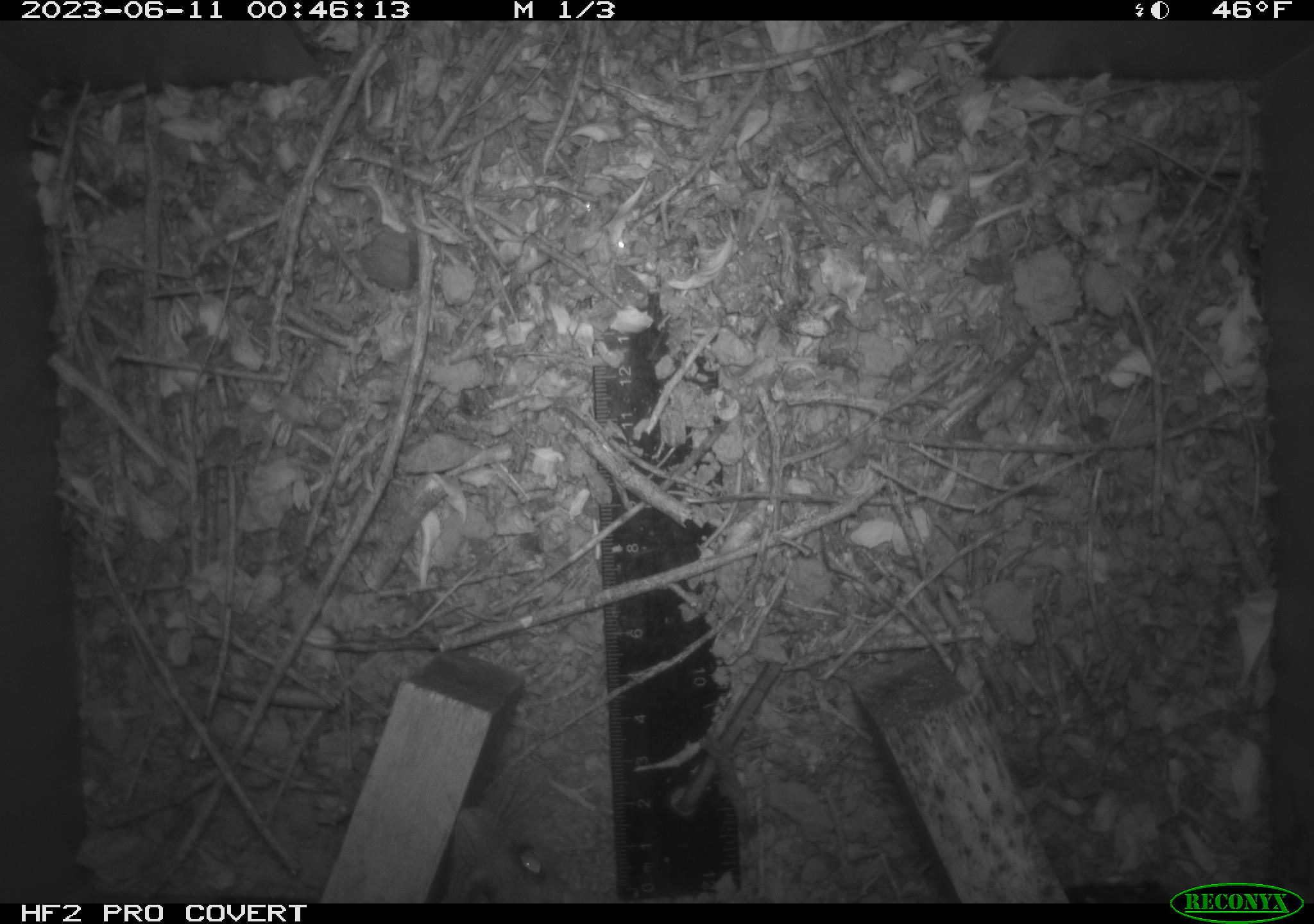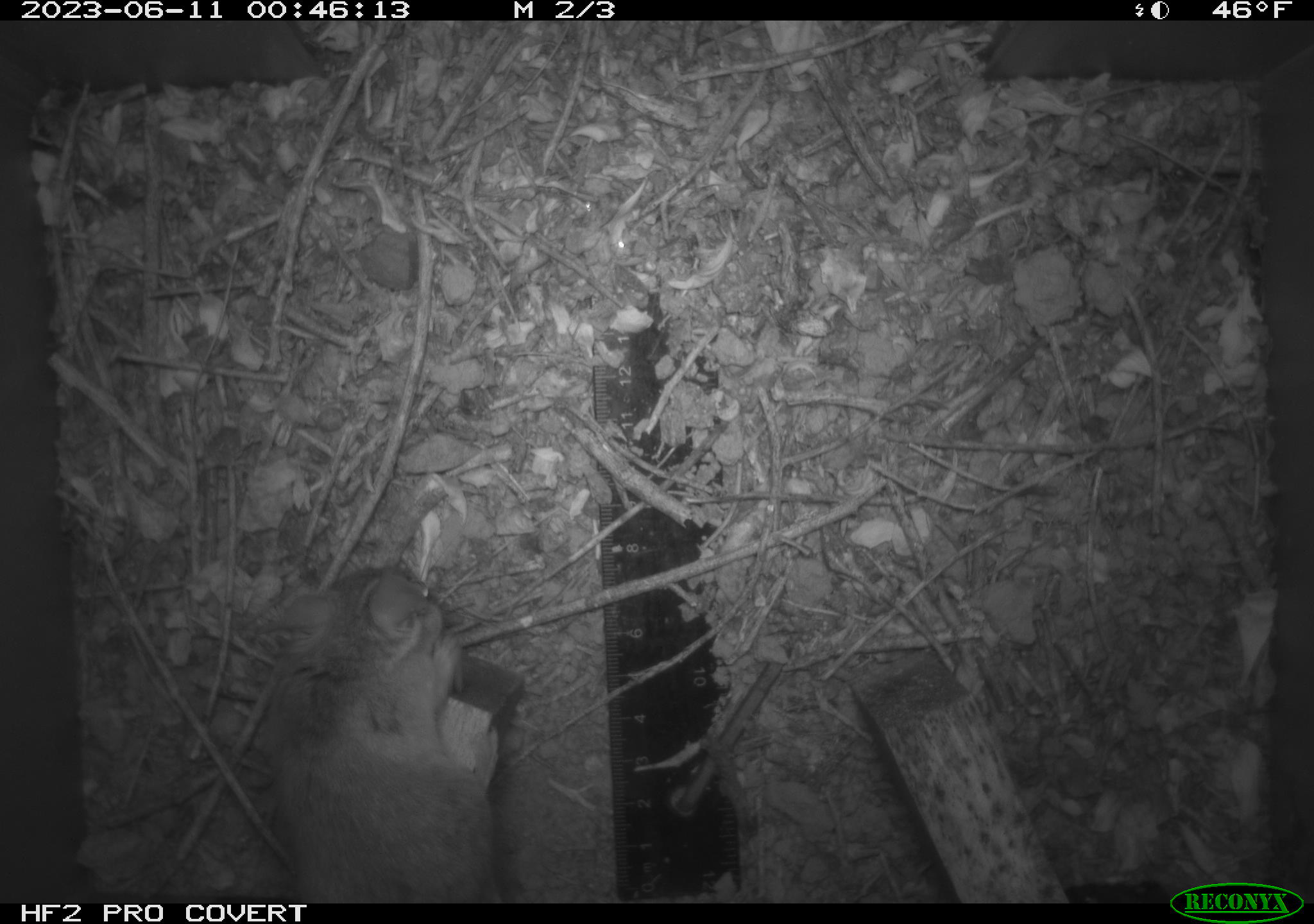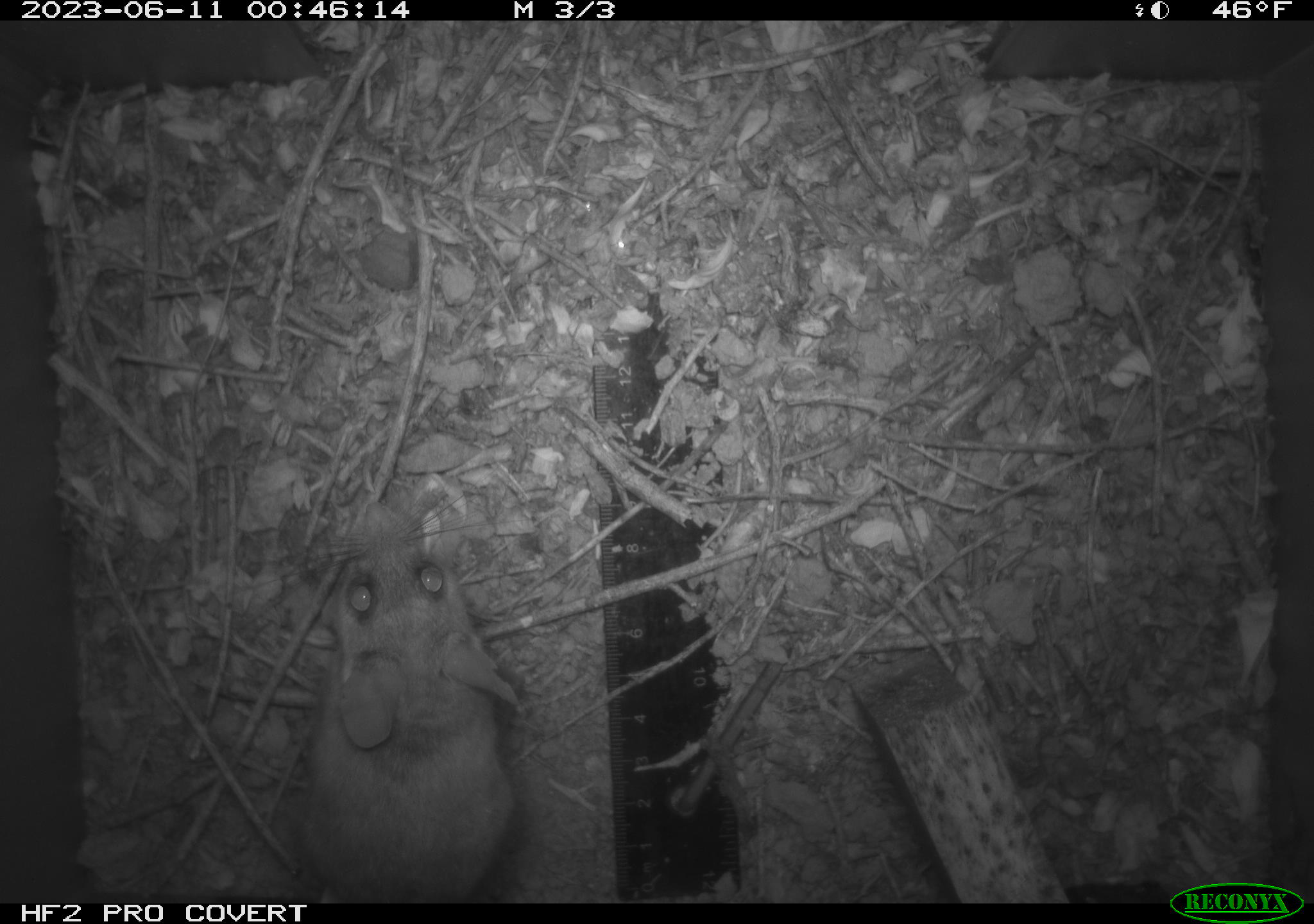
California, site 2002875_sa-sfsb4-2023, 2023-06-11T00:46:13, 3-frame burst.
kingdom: Animalia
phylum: Chordata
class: Mammalia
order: Rodentia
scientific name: Rodentia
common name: mouse species